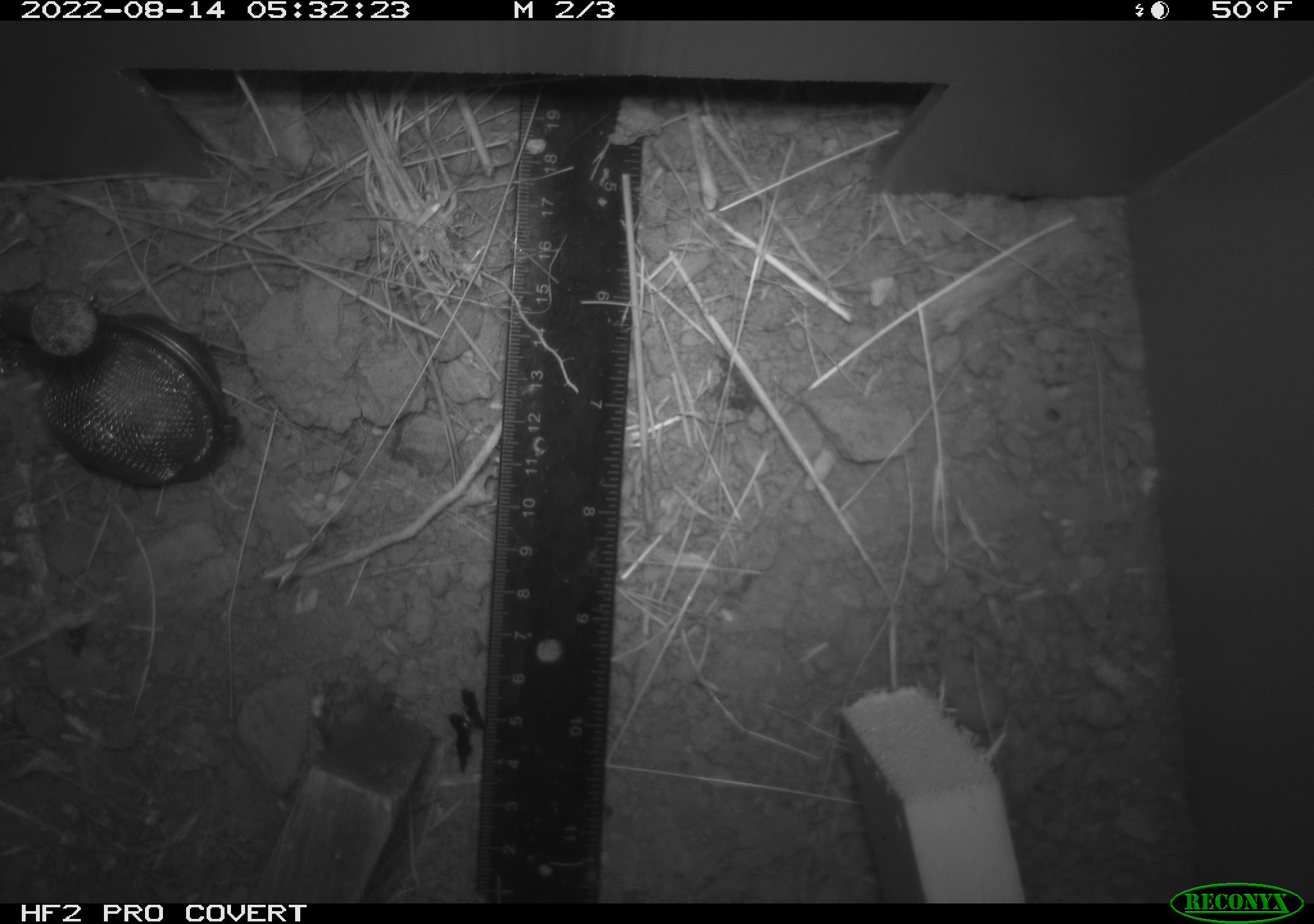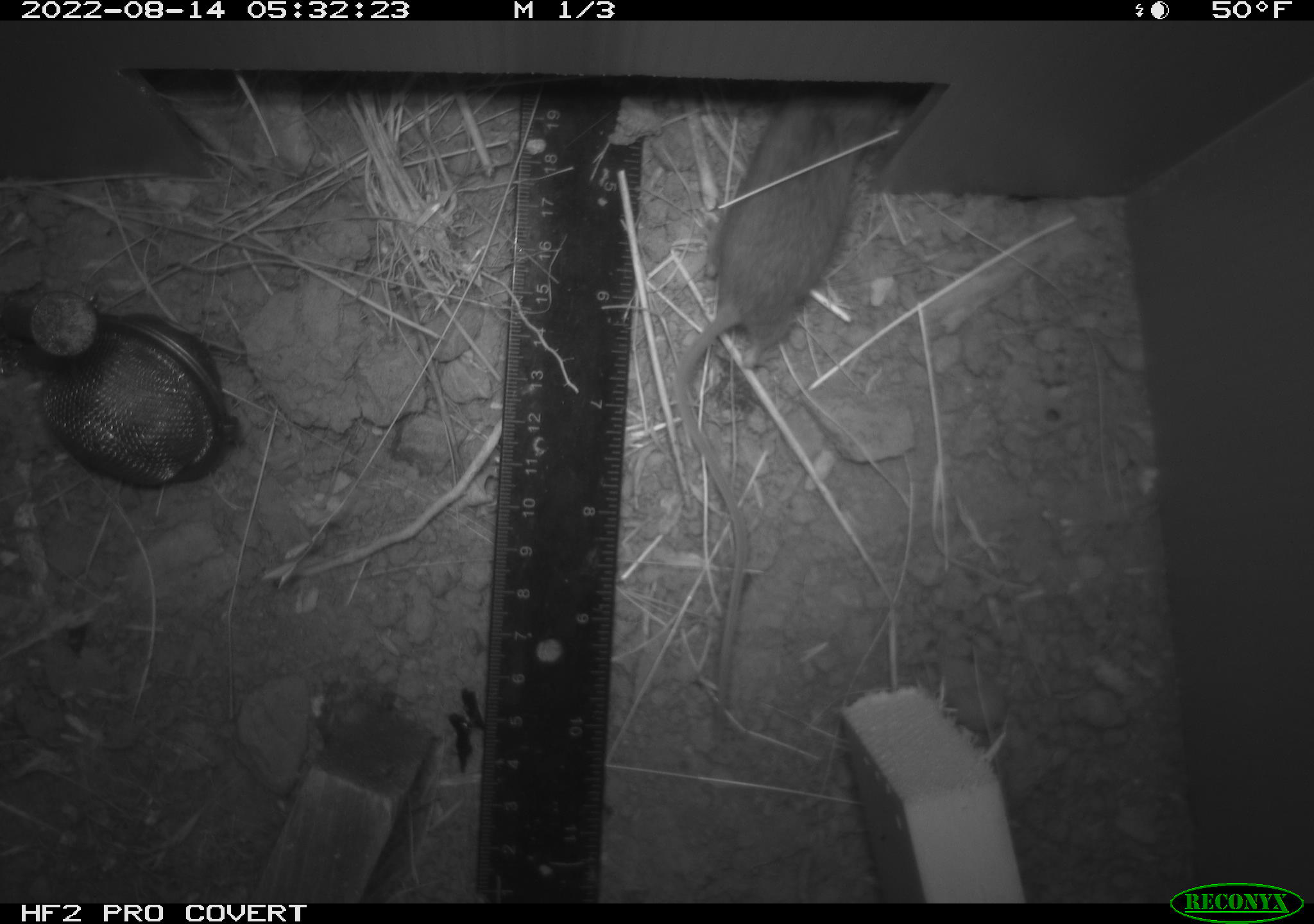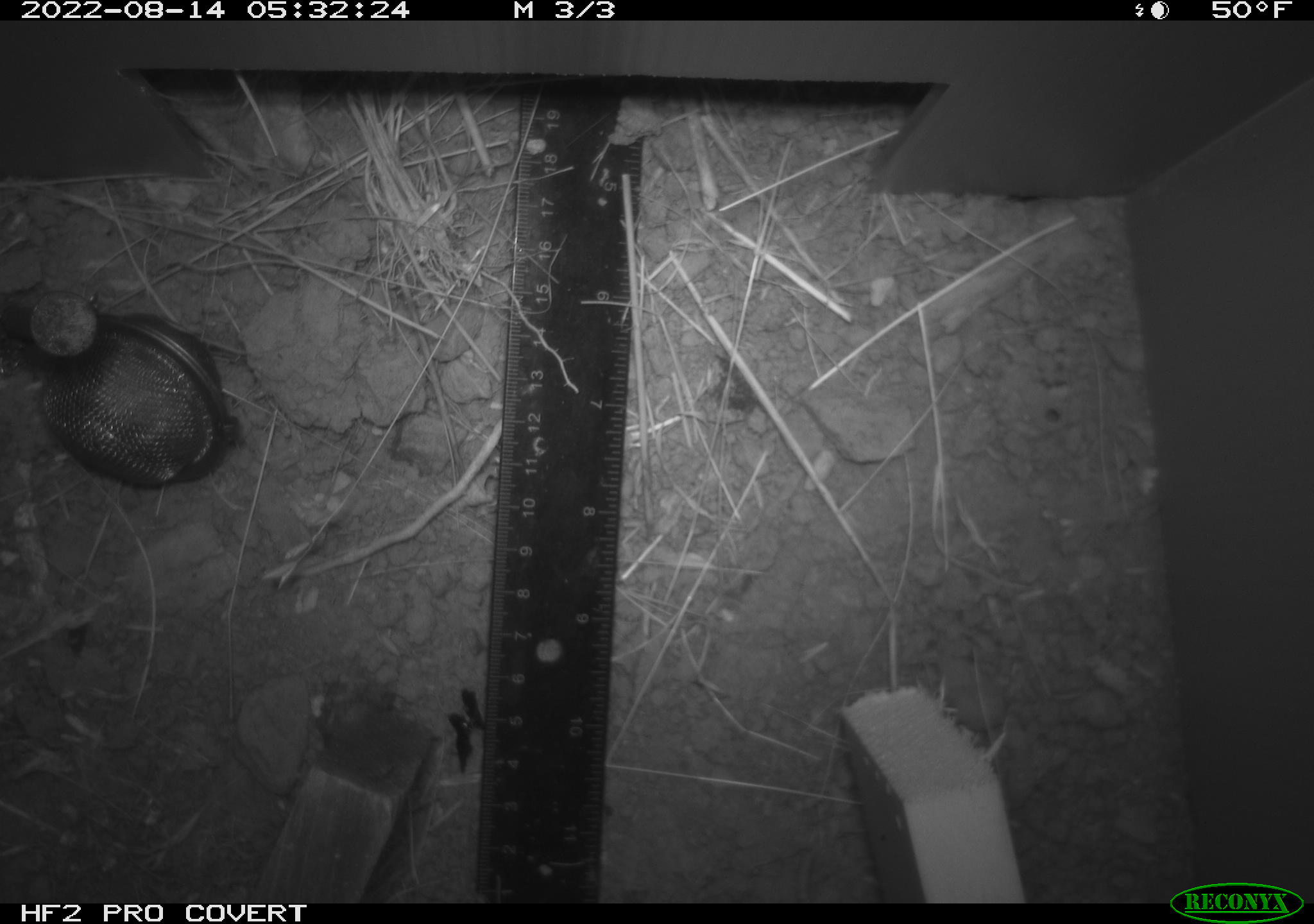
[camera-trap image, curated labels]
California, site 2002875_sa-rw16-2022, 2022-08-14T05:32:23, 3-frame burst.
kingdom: Animalia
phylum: Chordata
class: Mammalia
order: Rodentia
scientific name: Rodentia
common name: mouse species